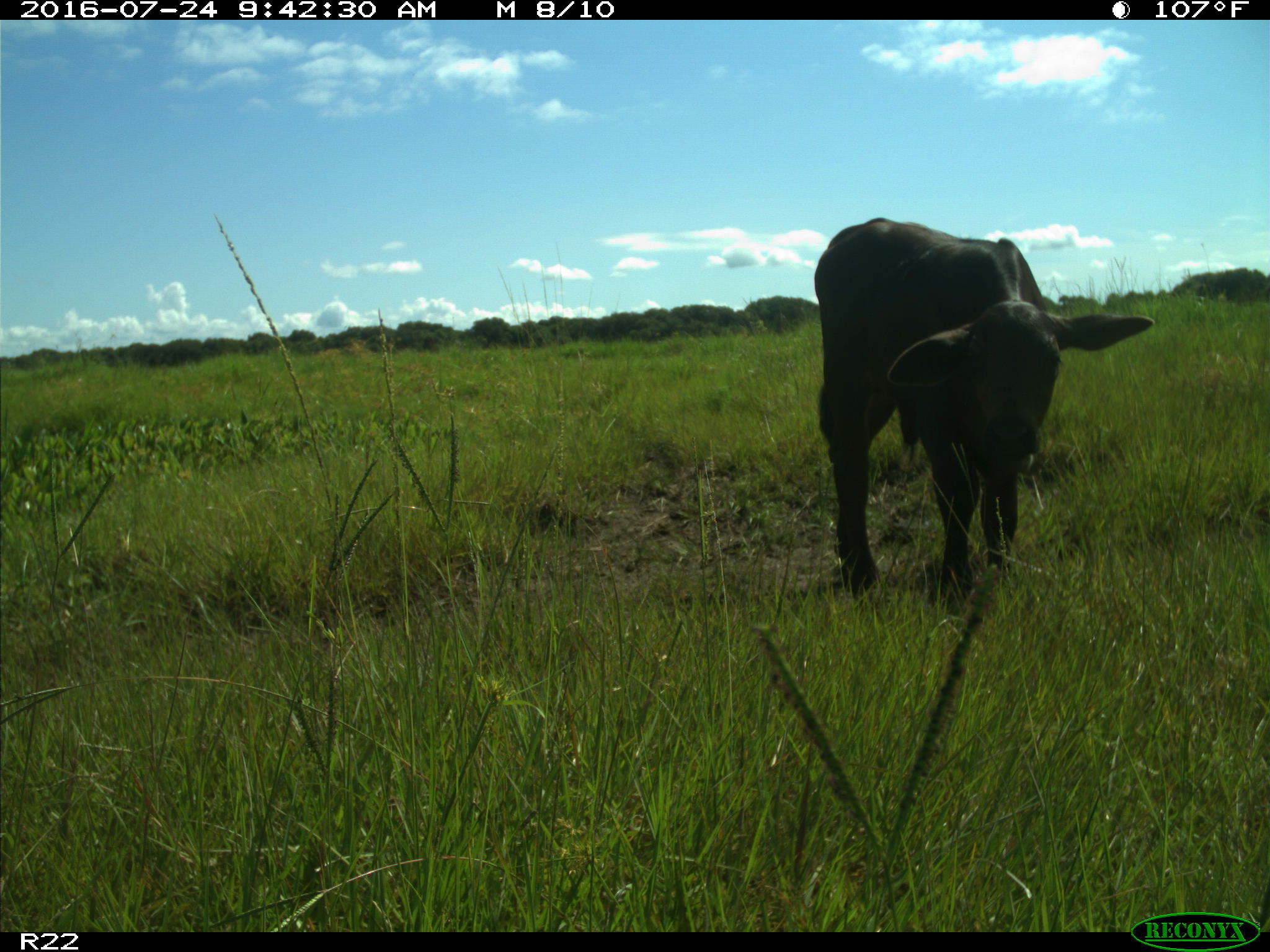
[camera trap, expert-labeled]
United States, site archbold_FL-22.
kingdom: Animalia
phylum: Chordata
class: Mammalia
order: Artiodactyla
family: Bovidae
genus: Bos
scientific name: Bos taurus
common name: domestic cow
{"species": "Bos taurus (domestic cow)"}